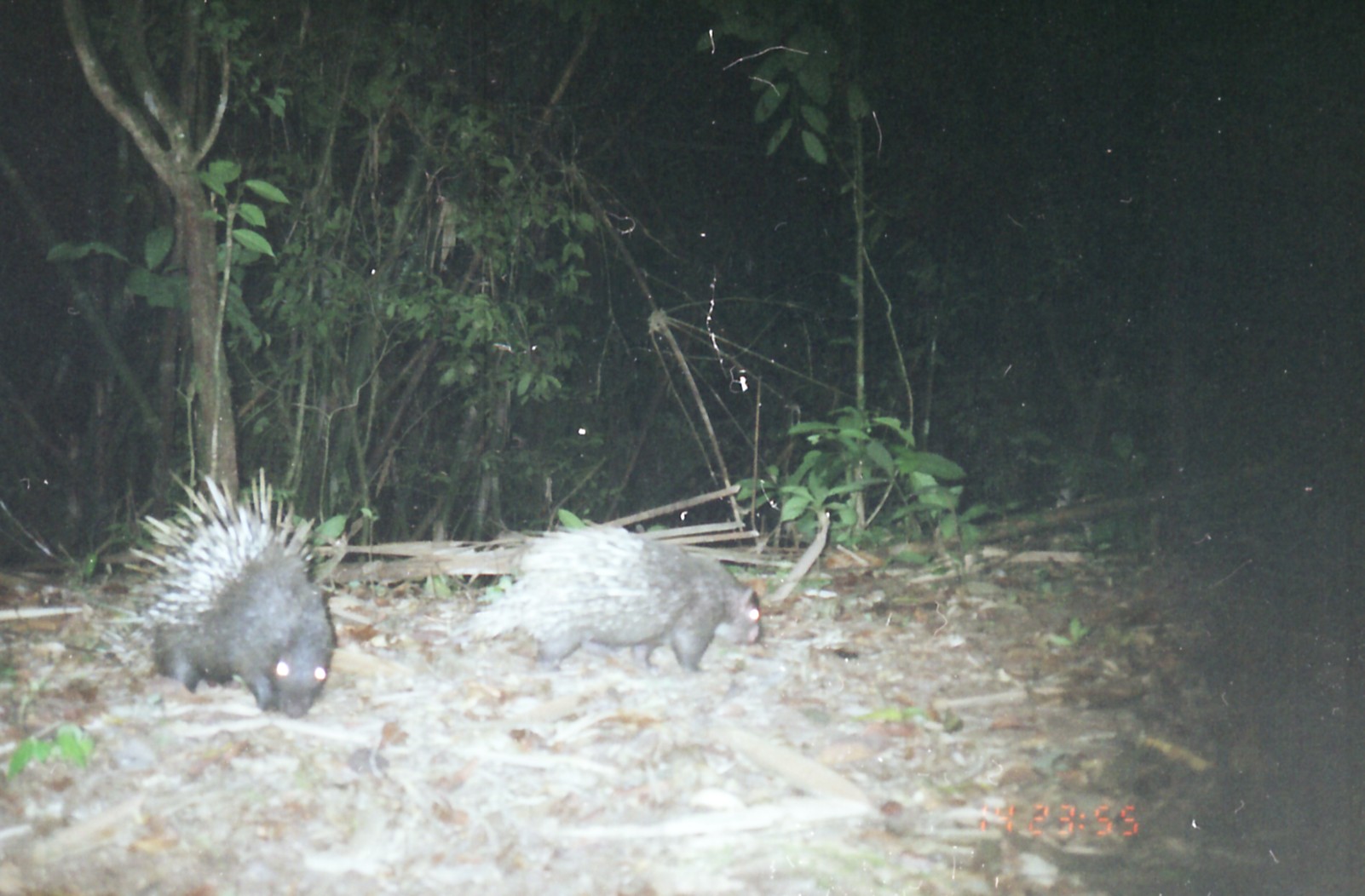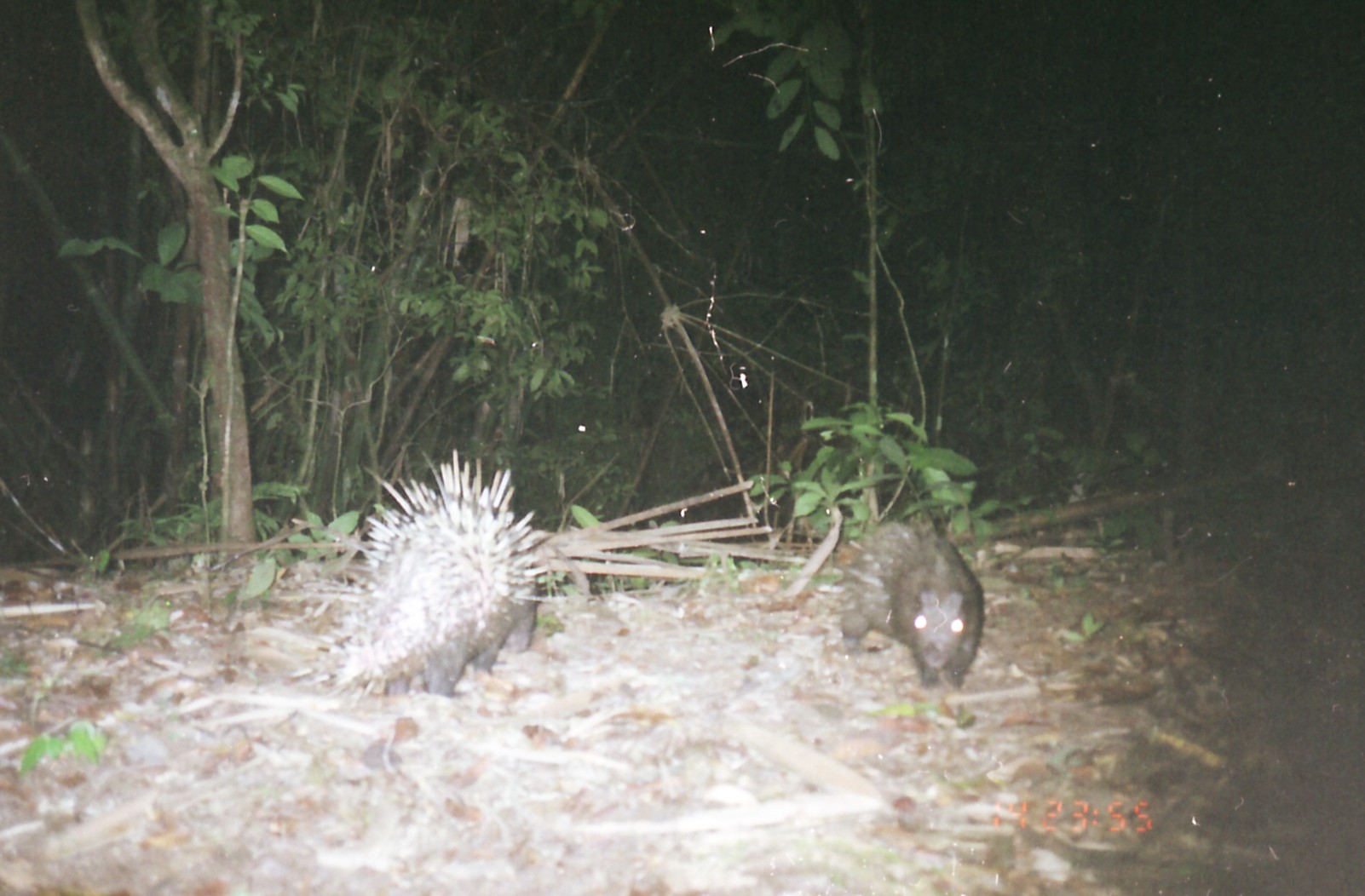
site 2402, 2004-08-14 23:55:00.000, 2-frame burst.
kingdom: Animalia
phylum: Chordata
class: Mammalia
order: Rodentia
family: Hystricidae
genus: Hystrix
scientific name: Hystrix brachyura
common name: east asian porcupine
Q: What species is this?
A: Hystrix brachyura (east asian porcupine).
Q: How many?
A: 2.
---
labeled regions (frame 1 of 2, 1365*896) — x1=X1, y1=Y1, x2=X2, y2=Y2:
hystrix brachyura: x1=86, y1=463, x2=337, y2=720; x1=412, y1=522, x2=761, y2=682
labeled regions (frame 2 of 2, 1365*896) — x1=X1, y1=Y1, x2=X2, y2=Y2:
hystrix brachyura: x1=286, y1=447, x2=538, y2=697; x1=838, y1=508, x2=986, y2=689